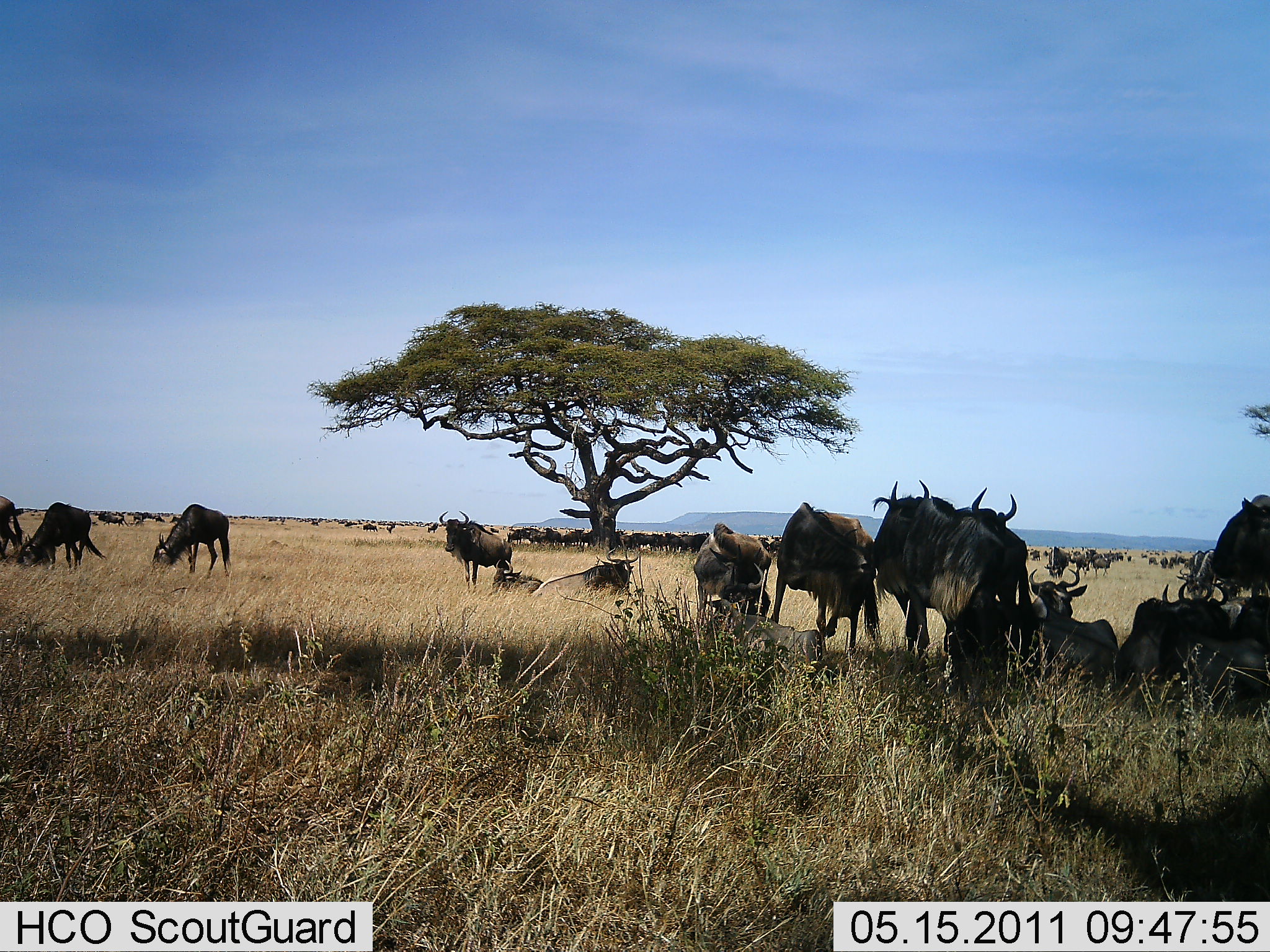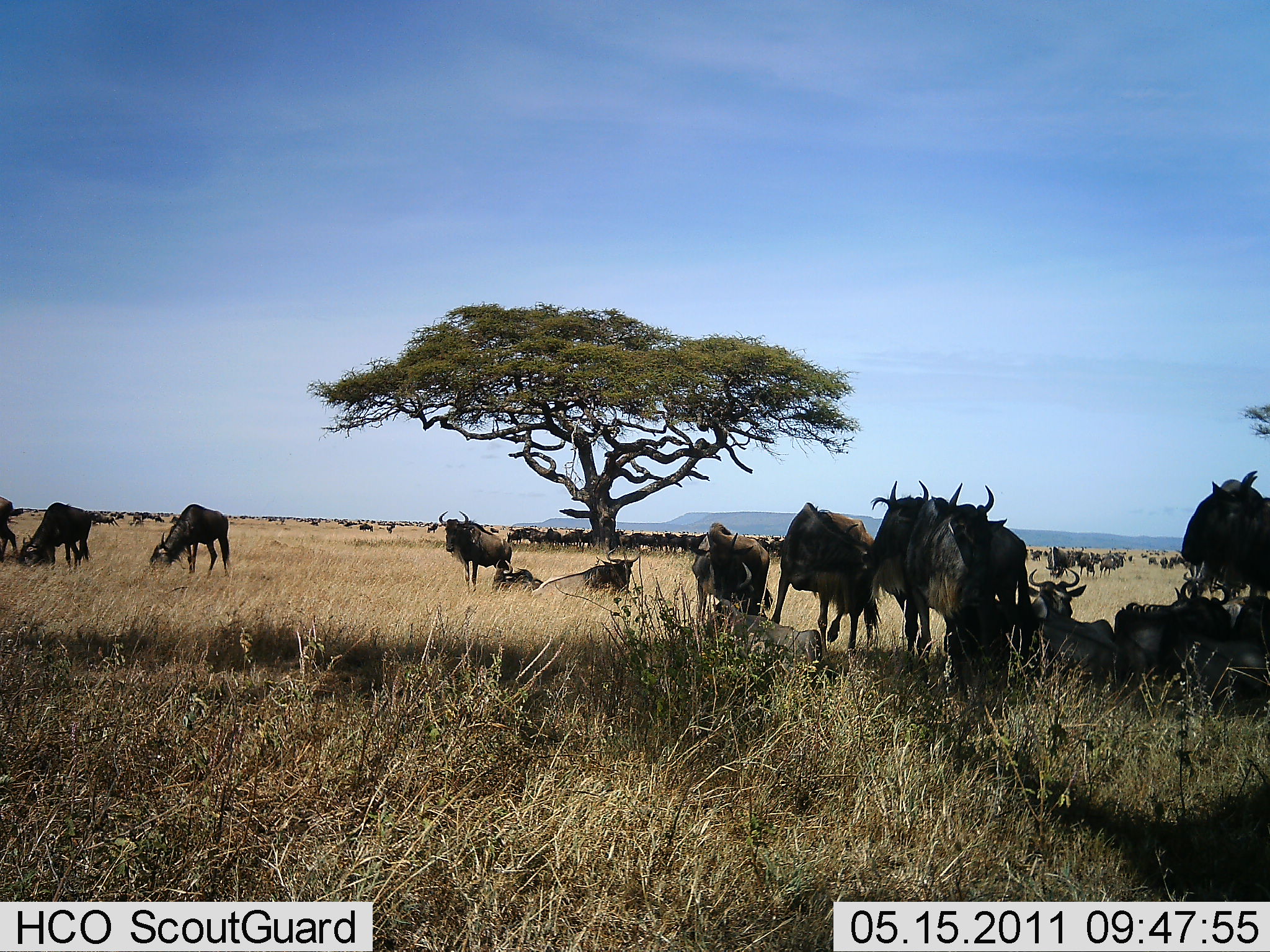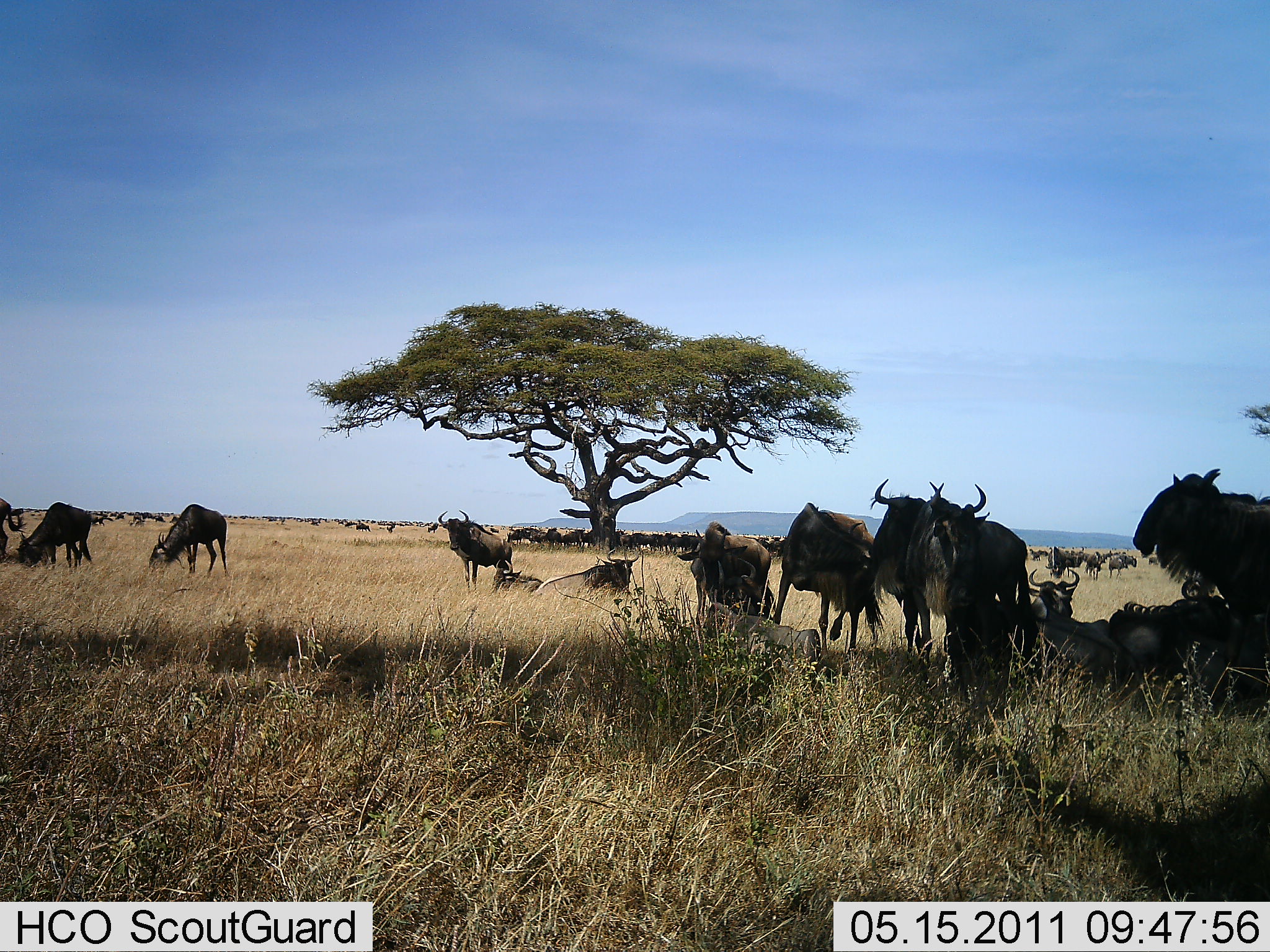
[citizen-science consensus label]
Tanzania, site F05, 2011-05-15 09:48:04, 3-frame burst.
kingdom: Animalia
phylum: Chordata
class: Mammalia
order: Artiodactyla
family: Bovidae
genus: Connochaetes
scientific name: Connochaetes taurinus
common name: blue wildebeest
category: wildebeest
Wildebeest (blue wildebeest) (Connochaetes taurinus), count 51+. Behavior (volunteer vote fractions): standing 64%, resting 82%, moving 36%, interacting 18%. Young present (vote fraction): 0%. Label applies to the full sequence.